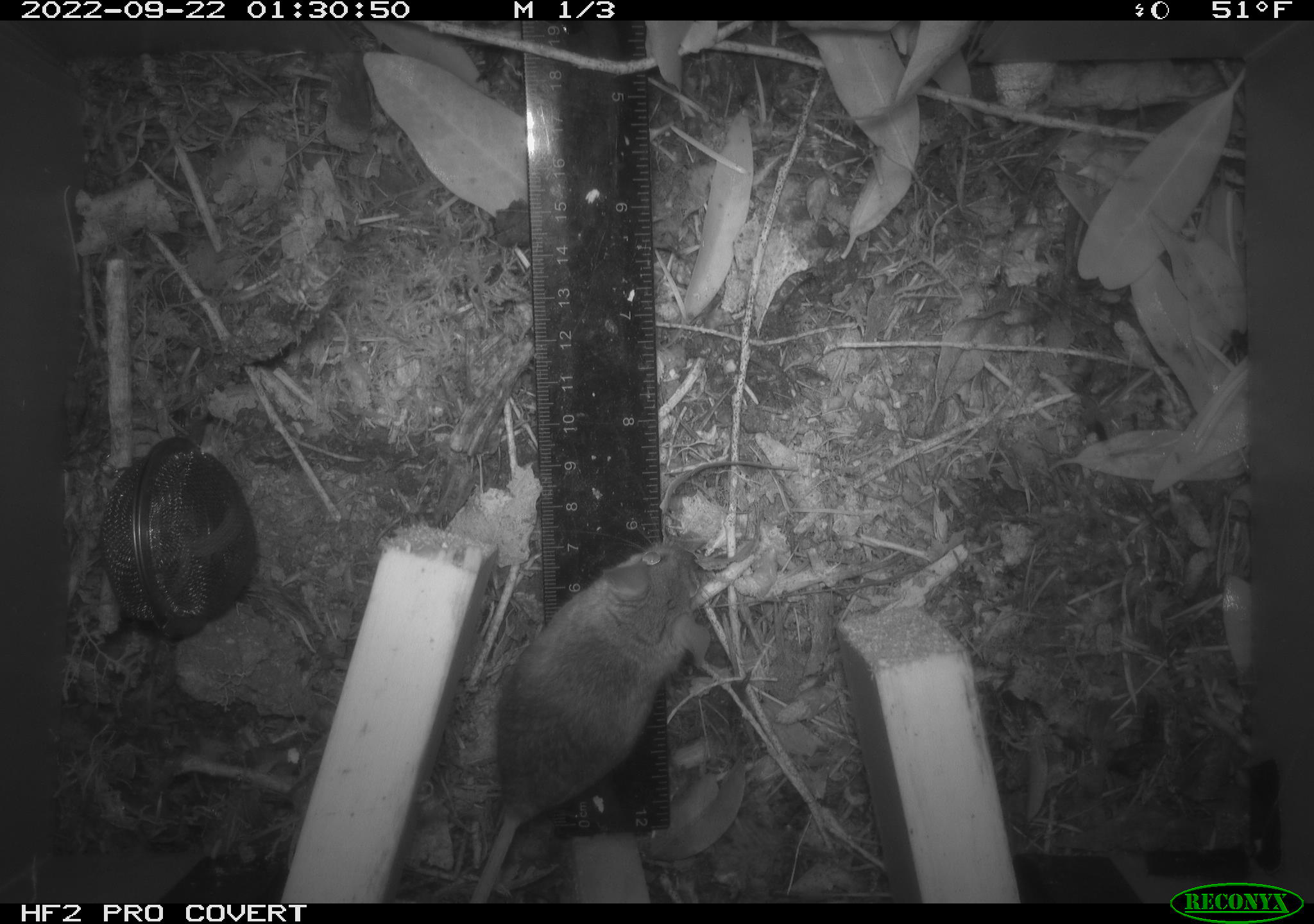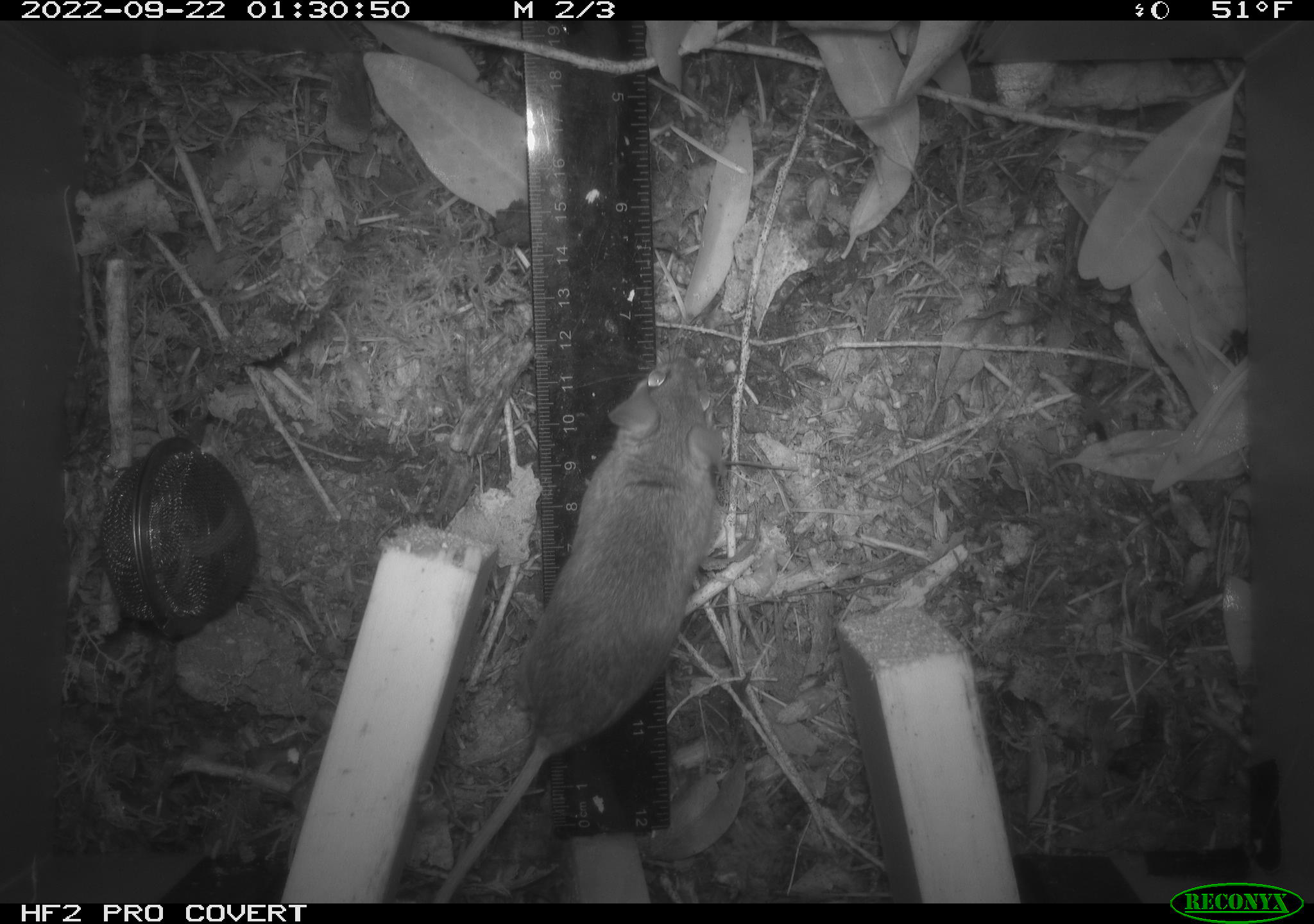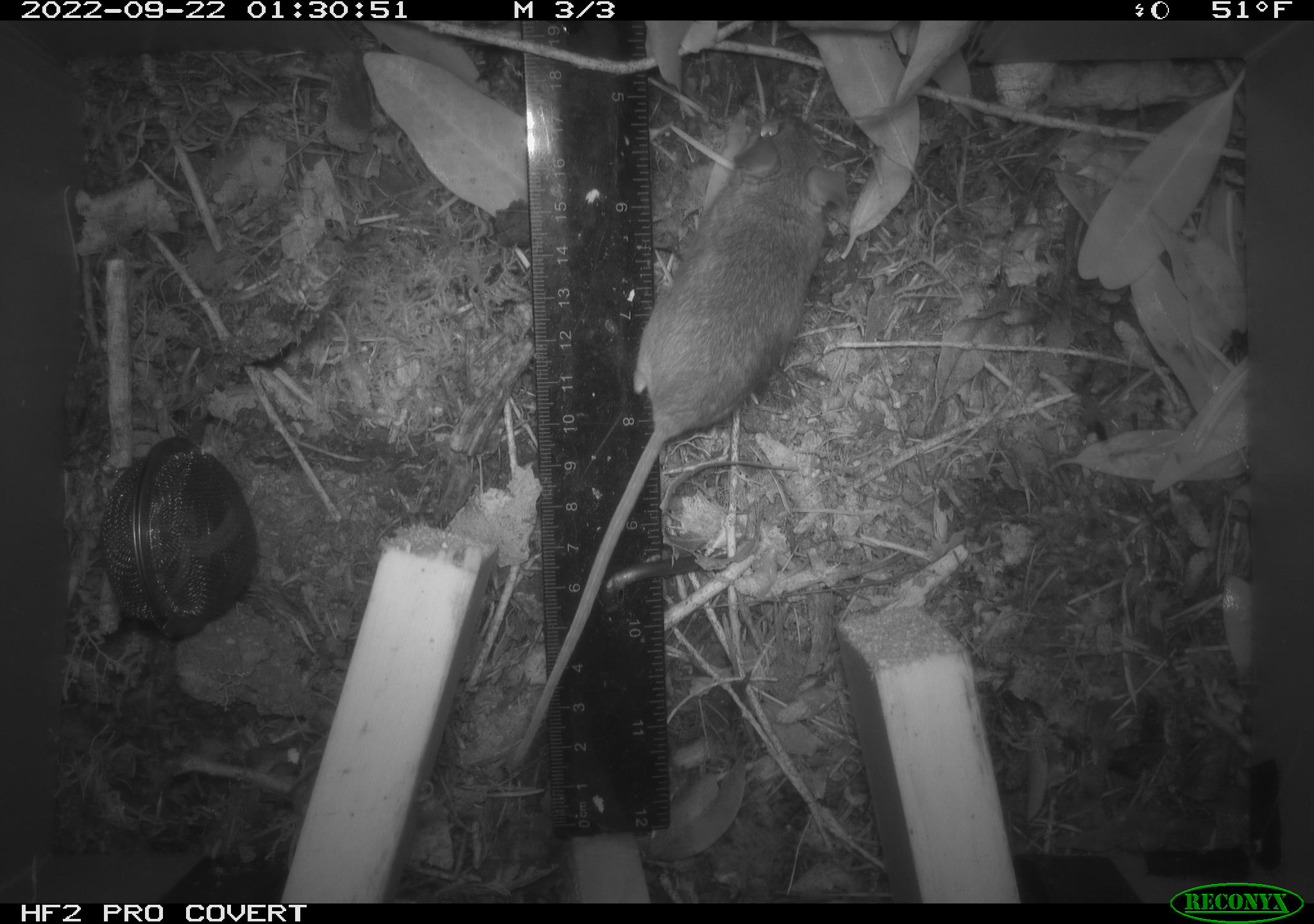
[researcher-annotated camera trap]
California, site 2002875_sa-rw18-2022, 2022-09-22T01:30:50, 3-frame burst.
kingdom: Animalia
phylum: Chordata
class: Mammalia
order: Rodentia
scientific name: Rodentia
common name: mouse species